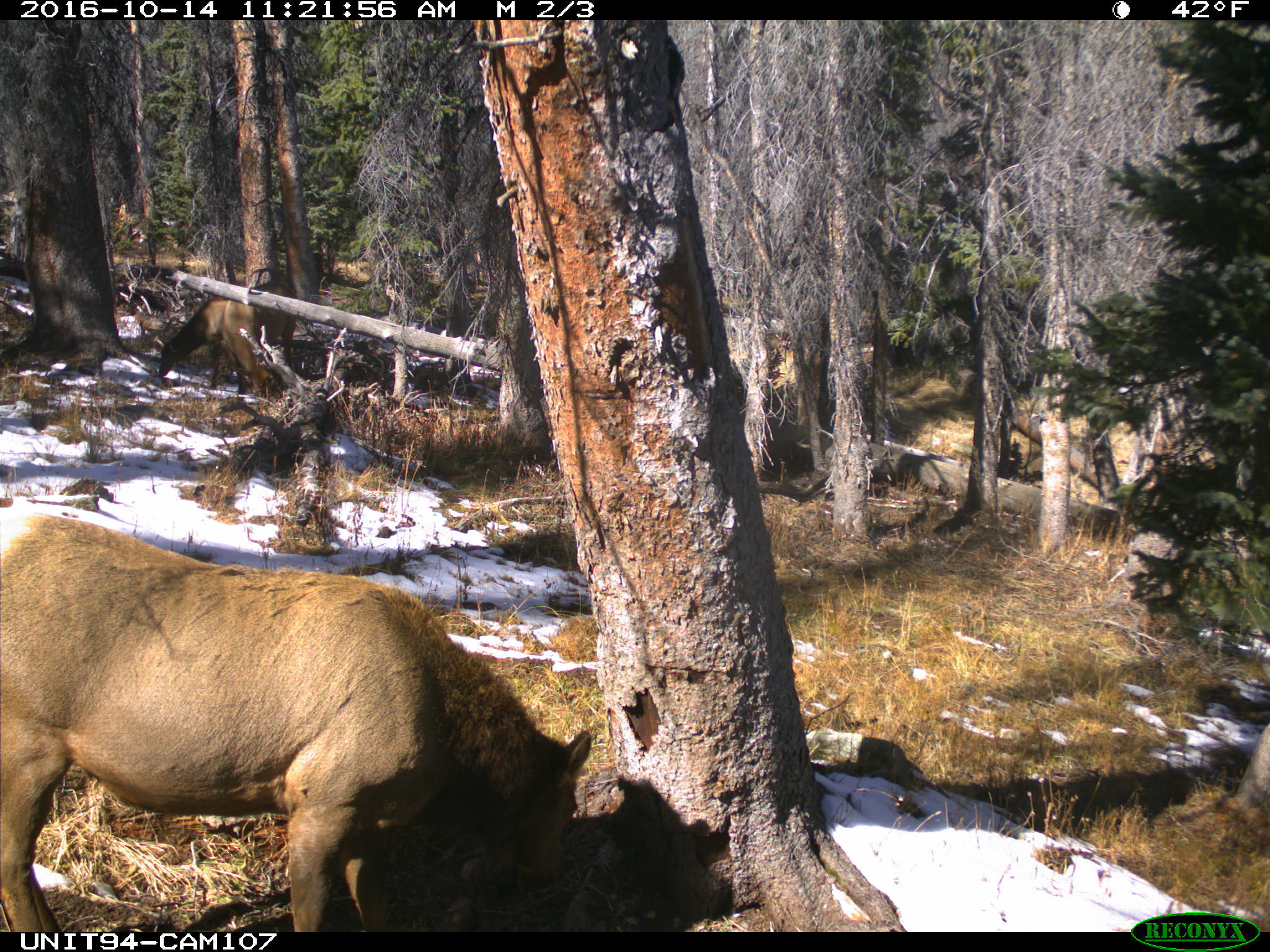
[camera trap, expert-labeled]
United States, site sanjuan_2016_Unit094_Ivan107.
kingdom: Animalia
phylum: Chordata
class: Mammalia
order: Artiodactyla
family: Cervidae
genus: Cervus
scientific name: Cervus elaphus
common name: red deer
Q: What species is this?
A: Cervus elaphus (red deer).